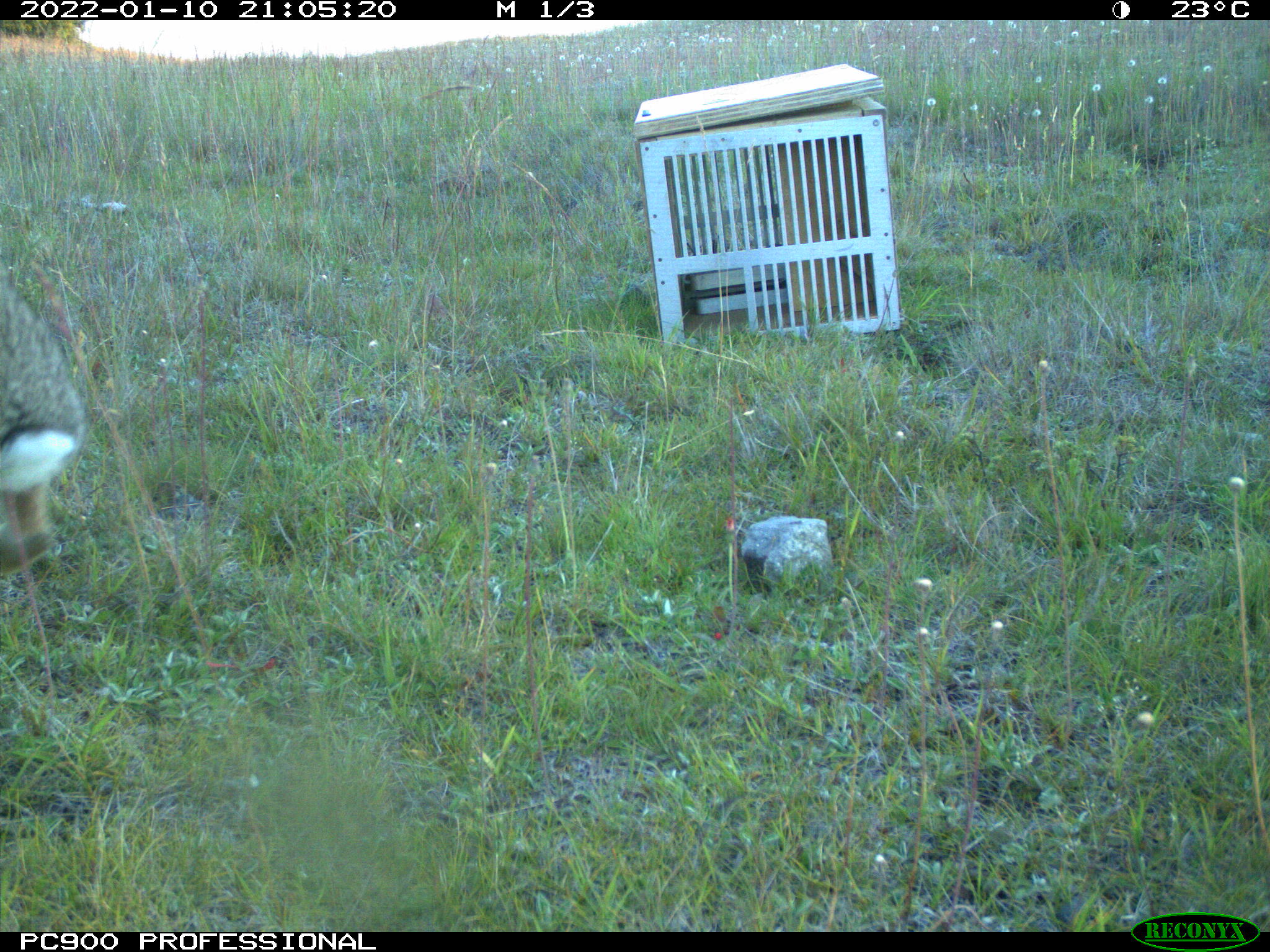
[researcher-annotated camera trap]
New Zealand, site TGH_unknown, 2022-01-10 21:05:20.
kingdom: Animalia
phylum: Chordata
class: Mammalia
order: Lagomorpha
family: Leporidae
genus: Oryctolagus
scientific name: Oryctolagus cuniculus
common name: european rabbit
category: rabbit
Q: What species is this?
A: Rabbit (european rabbit) (Oryctolagus cuniculus).